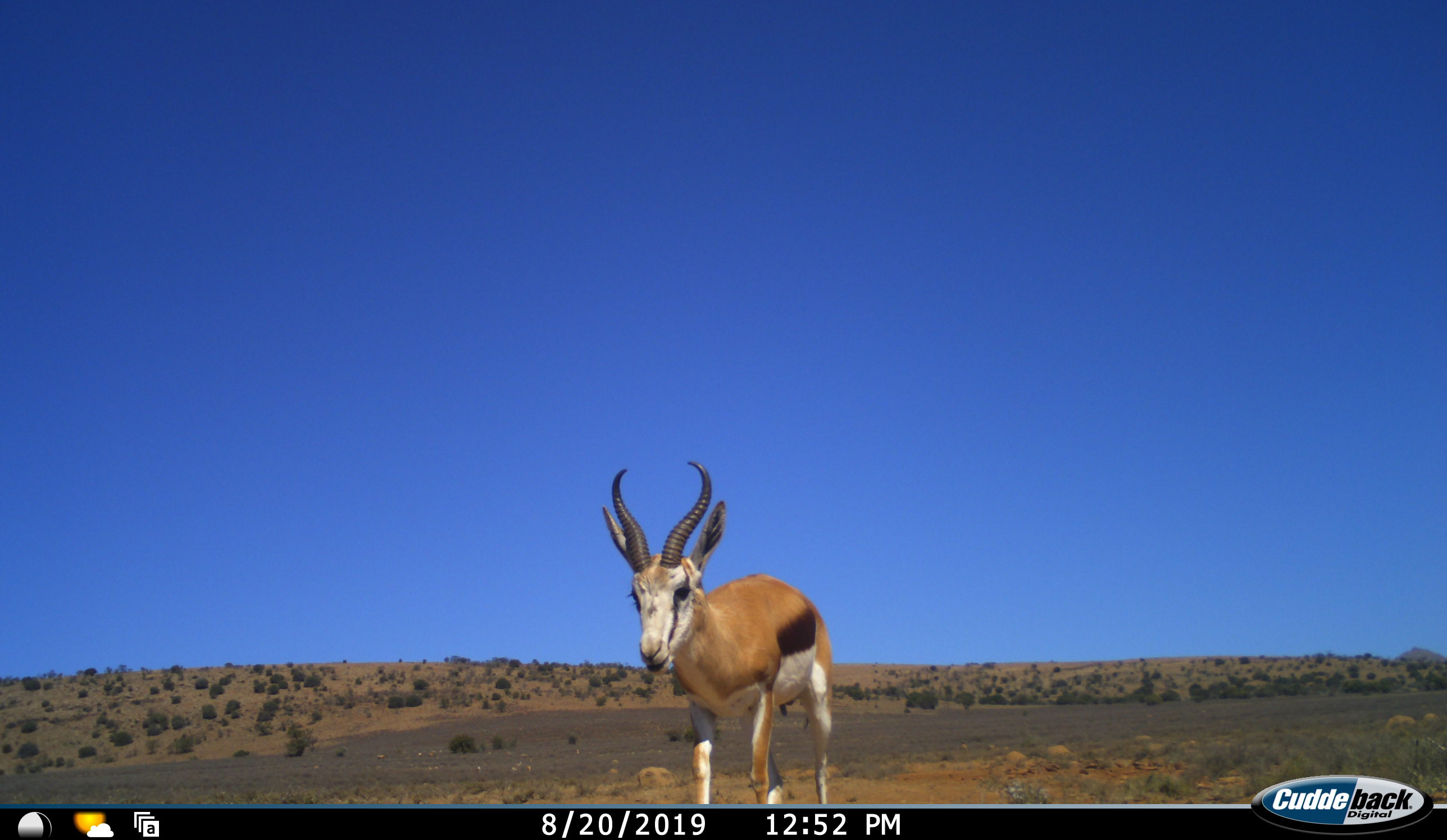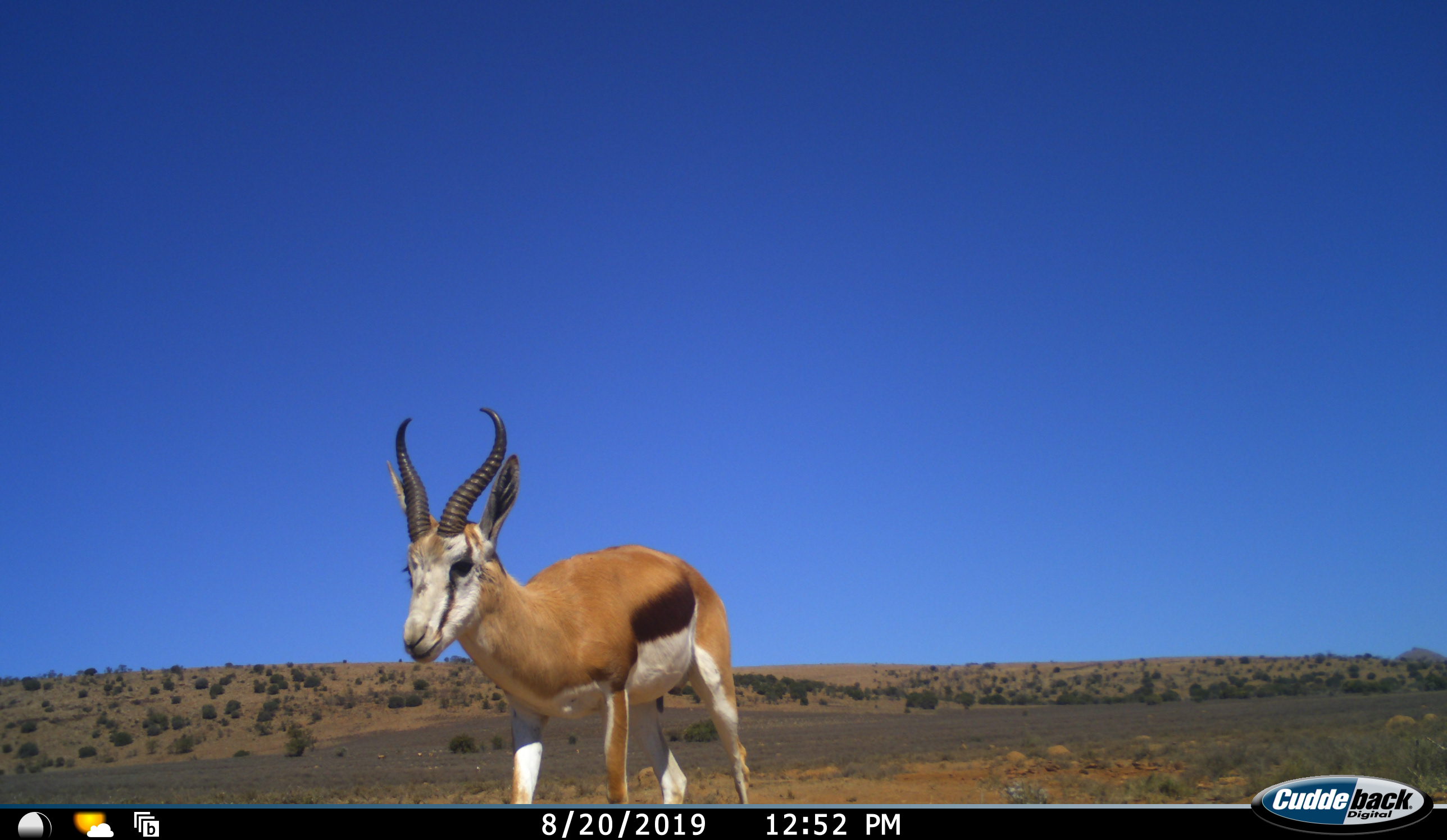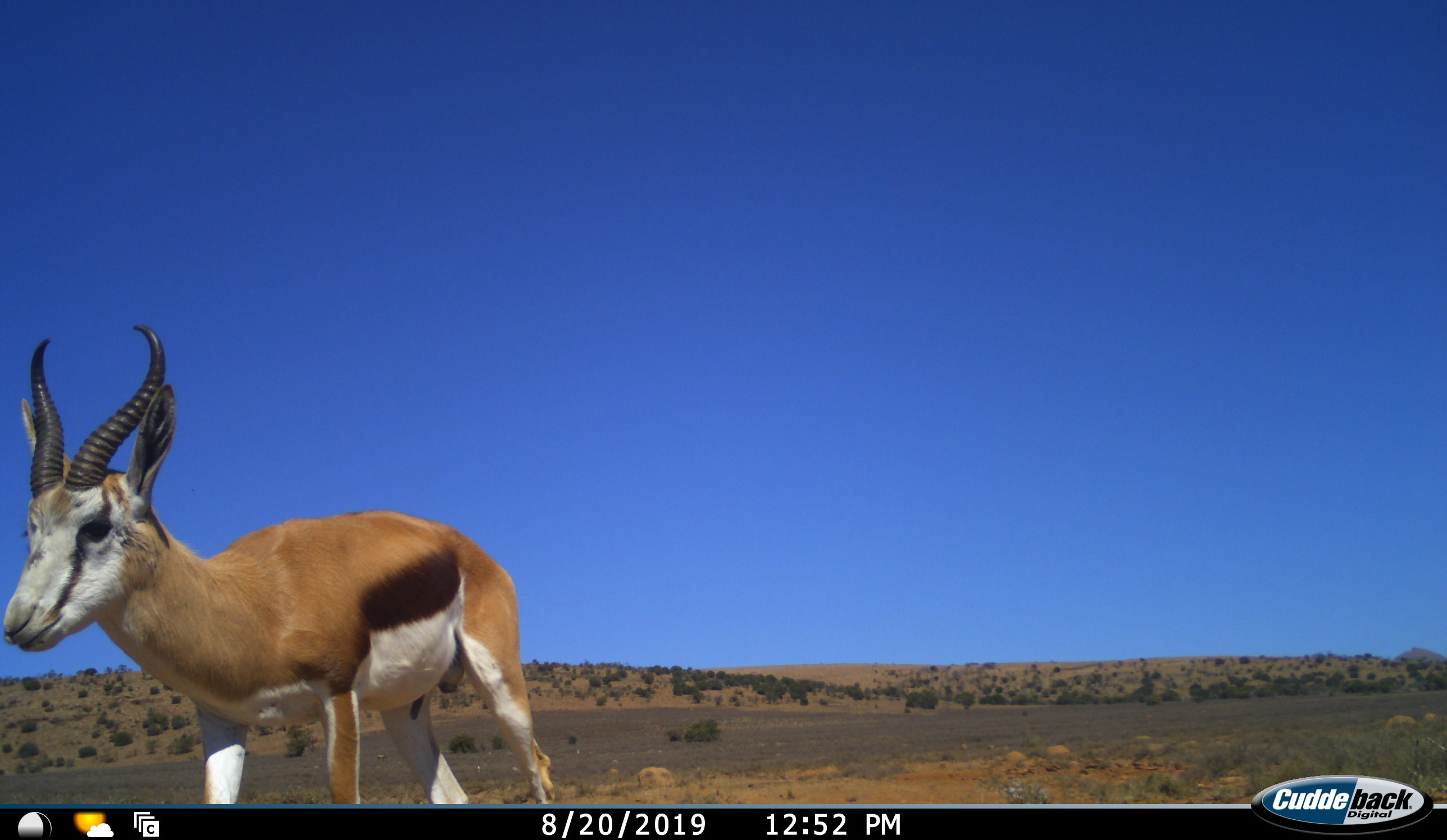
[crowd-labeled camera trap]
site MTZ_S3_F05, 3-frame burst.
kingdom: Animalia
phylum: Chordata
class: Mammalia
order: Artiodactyla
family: Bovidae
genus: Antidorcas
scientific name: Antidorcas marsupialis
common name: springbok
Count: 1.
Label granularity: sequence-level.